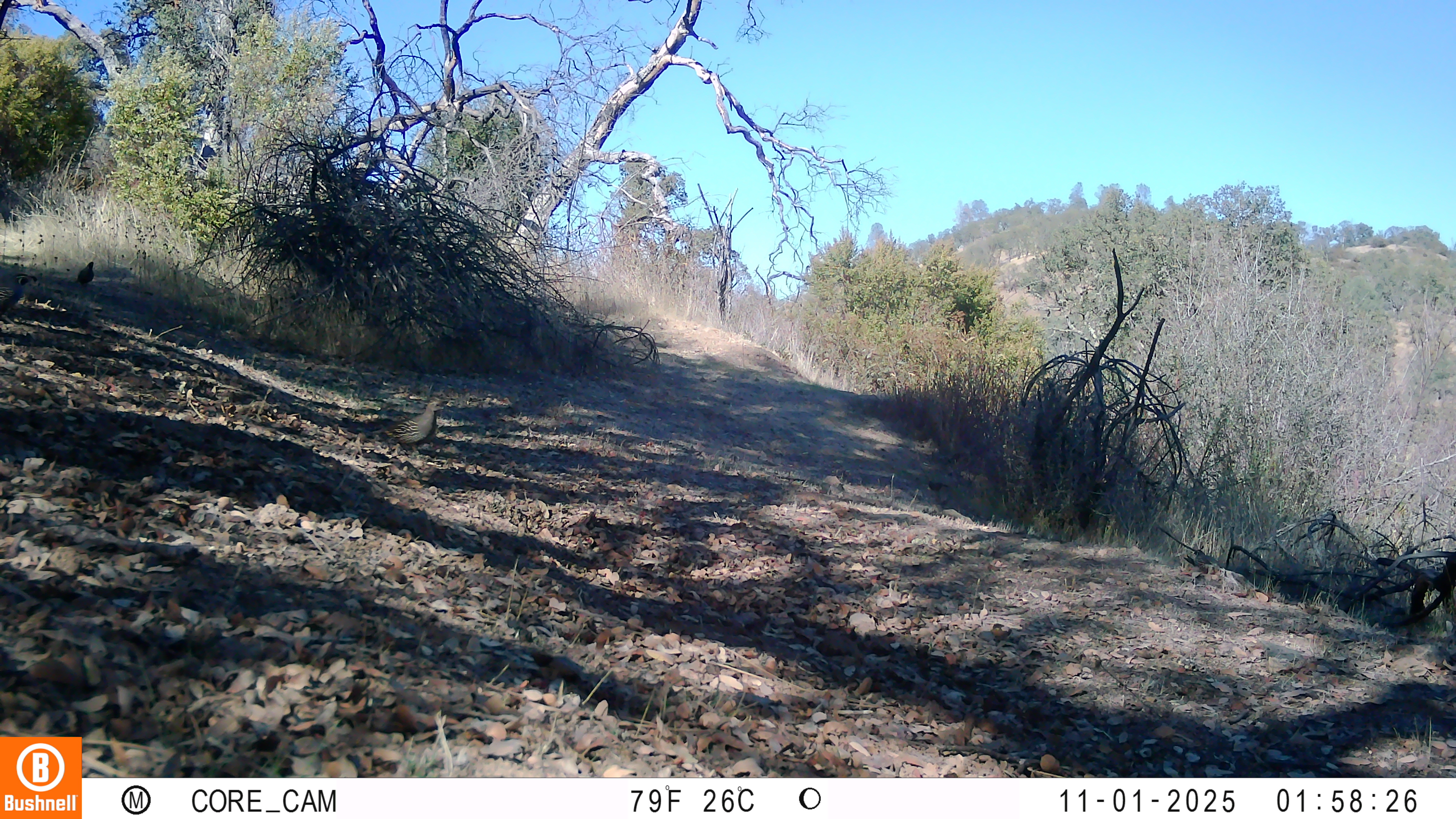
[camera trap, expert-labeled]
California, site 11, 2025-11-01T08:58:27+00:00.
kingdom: Animalia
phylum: Chordata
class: Aves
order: Galliformes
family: Odontophoridae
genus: Callipepla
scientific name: Callipepla californica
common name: california quail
California quail (Callipepla californica).